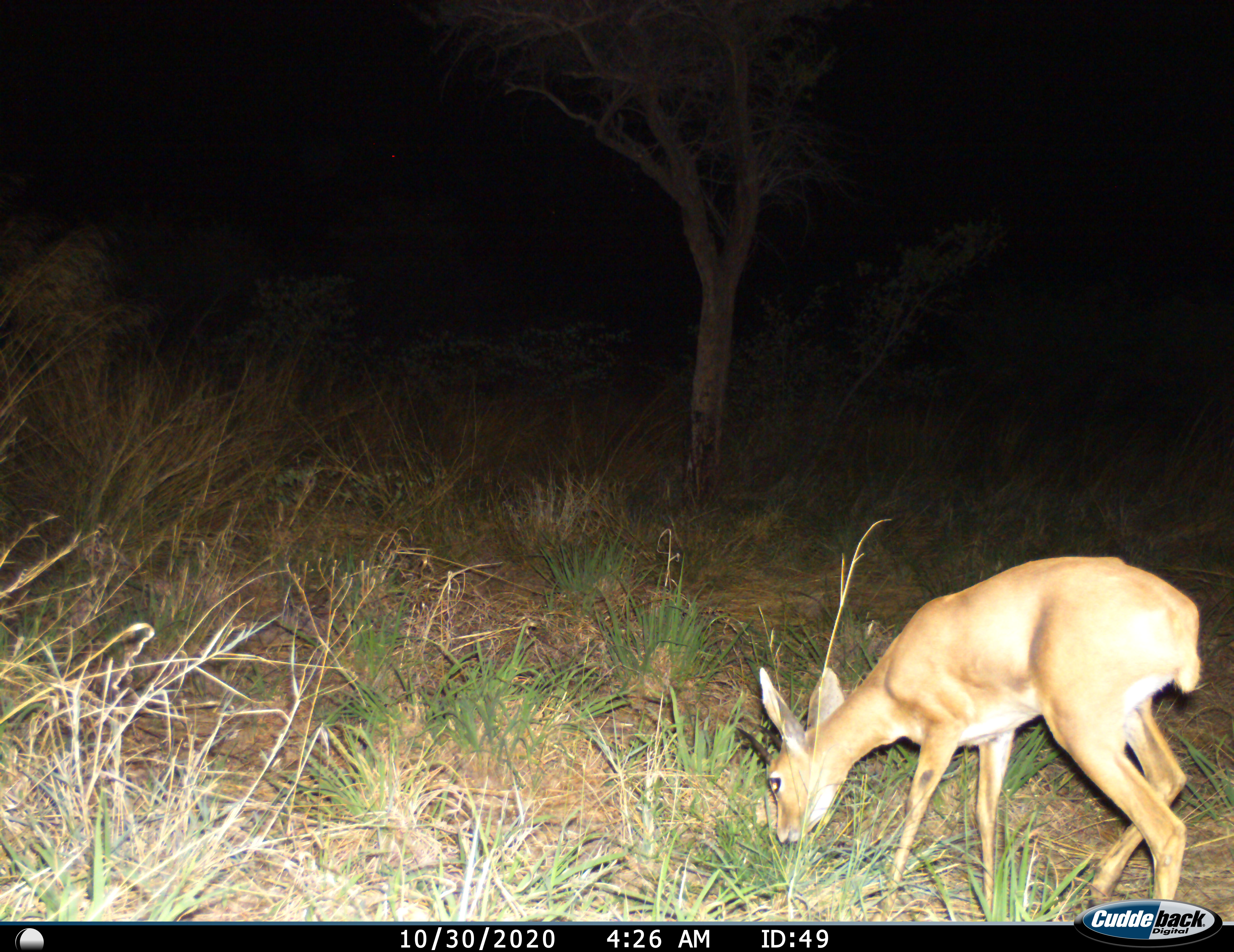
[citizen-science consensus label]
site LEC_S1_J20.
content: unidentified animal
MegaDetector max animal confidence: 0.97